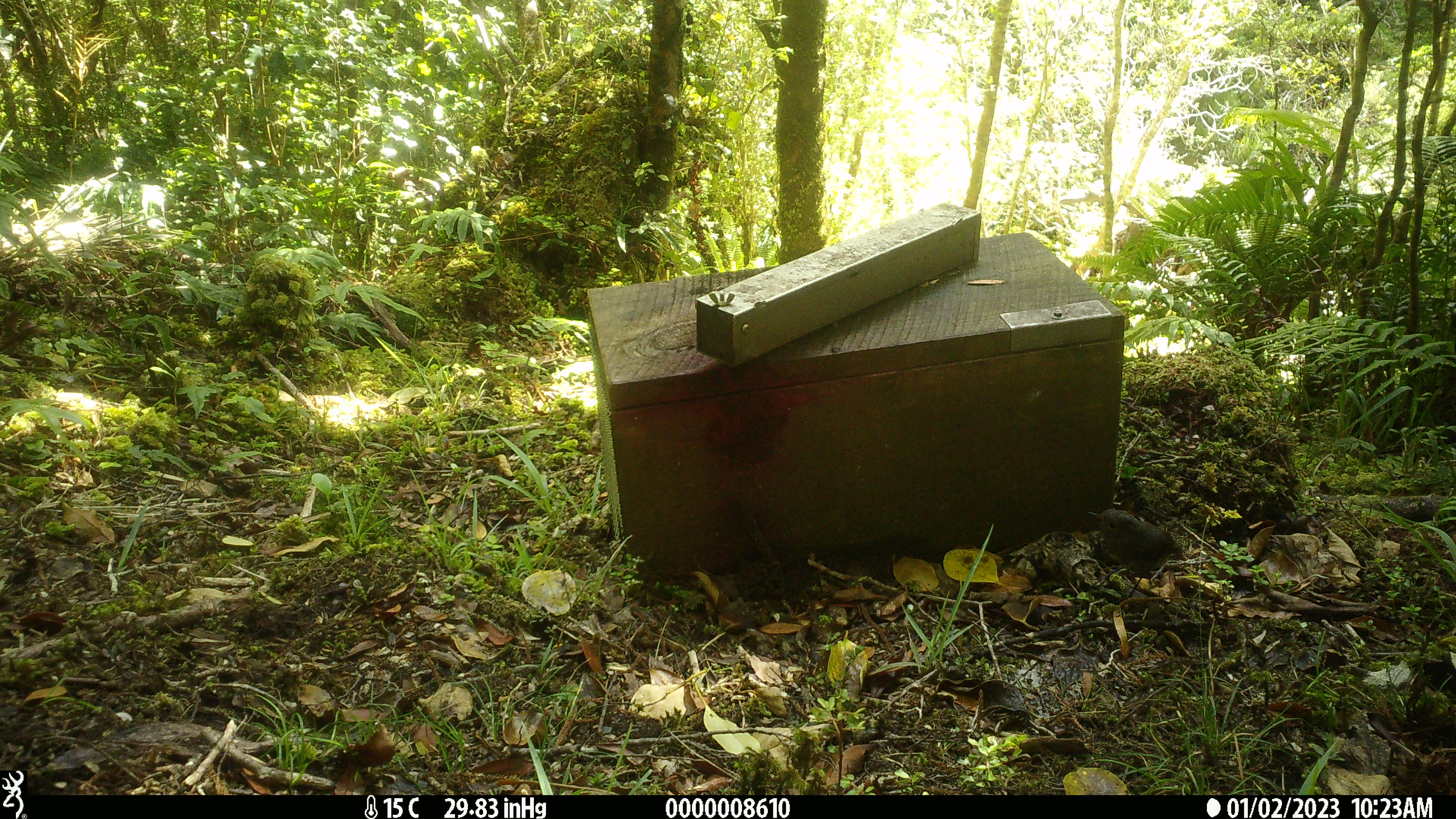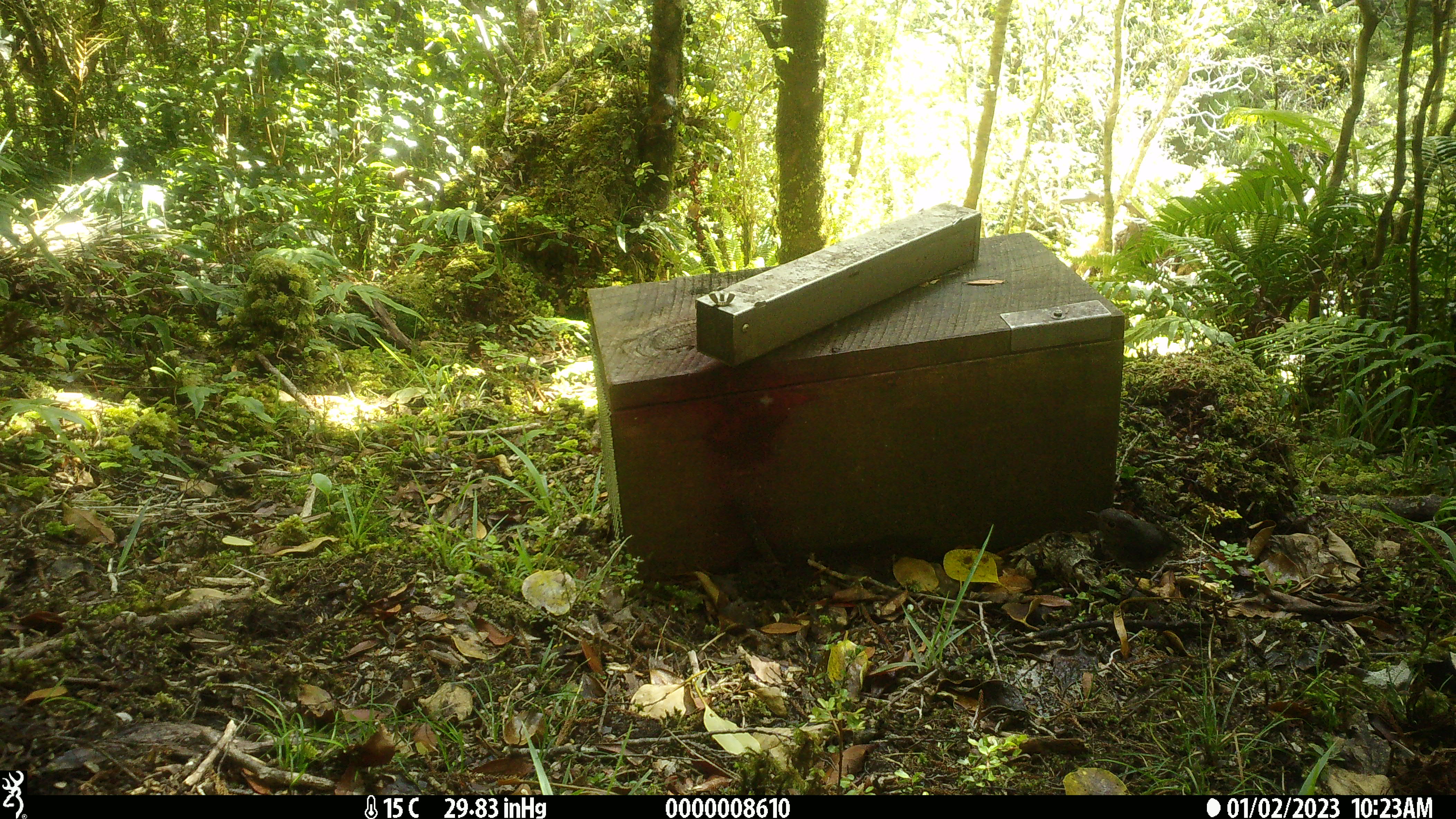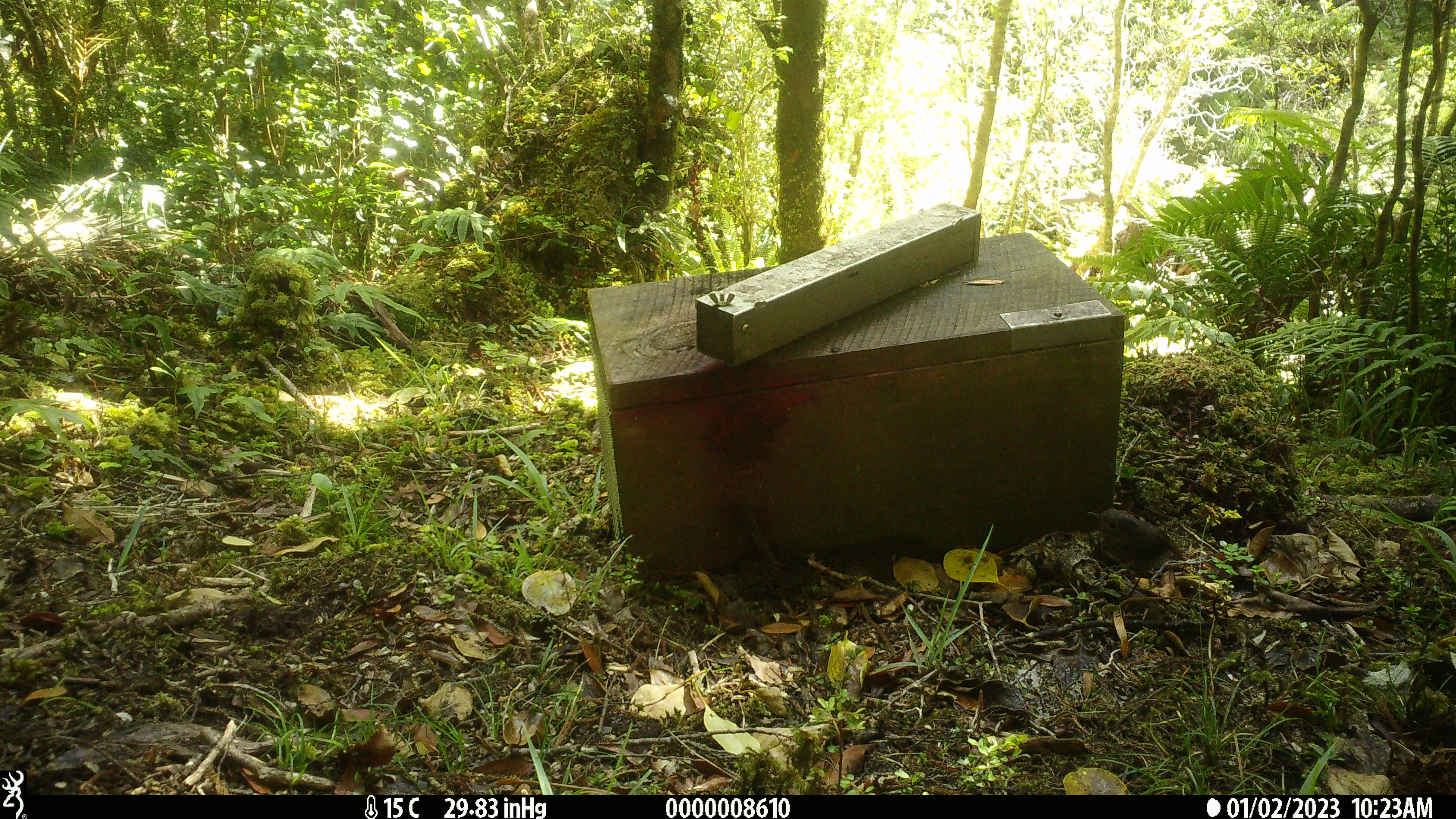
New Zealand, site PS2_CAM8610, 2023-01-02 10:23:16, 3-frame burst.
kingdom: Animalia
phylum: Chordata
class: Aves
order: Passeriformes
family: Petroicidae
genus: Petroica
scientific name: Petroica australis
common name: new zealand robin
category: robin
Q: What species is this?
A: Robin (new zealand robin) (Petroica australis).